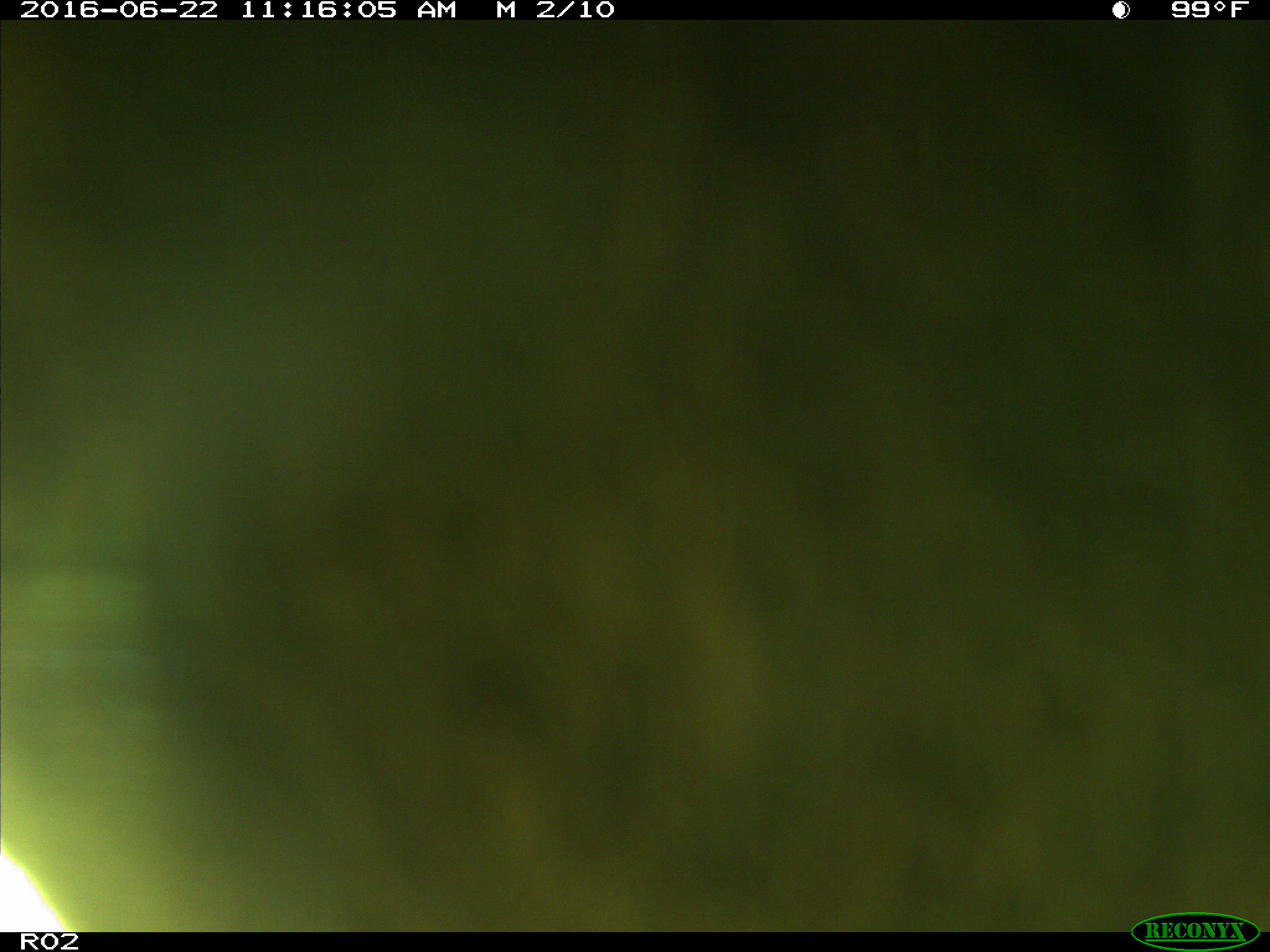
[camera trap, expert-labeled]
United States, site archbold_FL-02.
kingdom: Animalia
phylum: Chordata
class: Mammalia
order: Artiodactyla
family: Bovidae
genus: Bos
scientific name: Bos taurus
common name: domestic cow